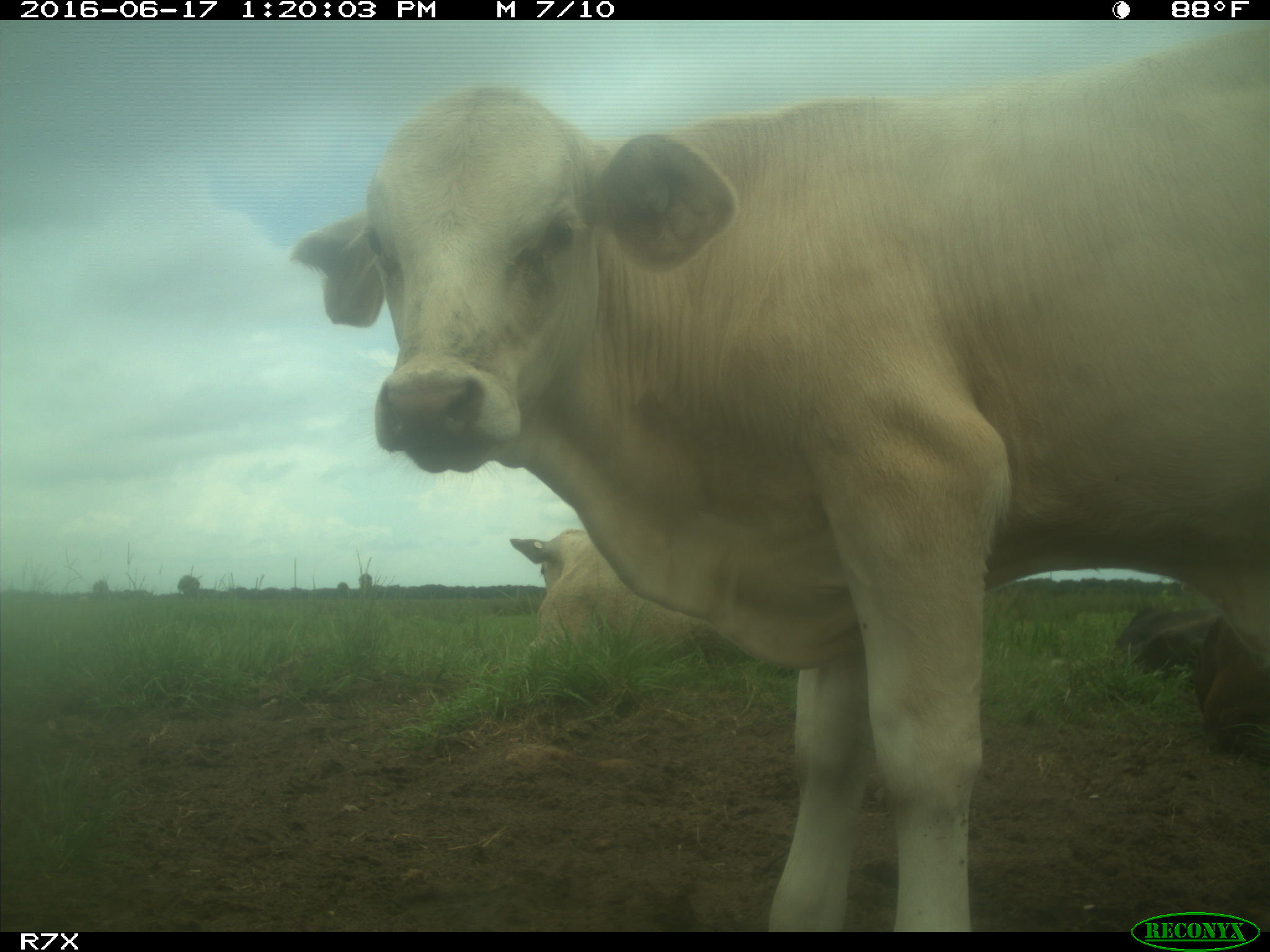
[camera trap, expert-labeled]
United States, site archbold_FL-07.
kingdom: Animalia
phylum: Chordata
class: Mammalia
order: Artiodactyla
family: Bovidae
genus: Bos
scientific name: Bos taurus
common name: domestic cow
Bos taurus (domestic cow).